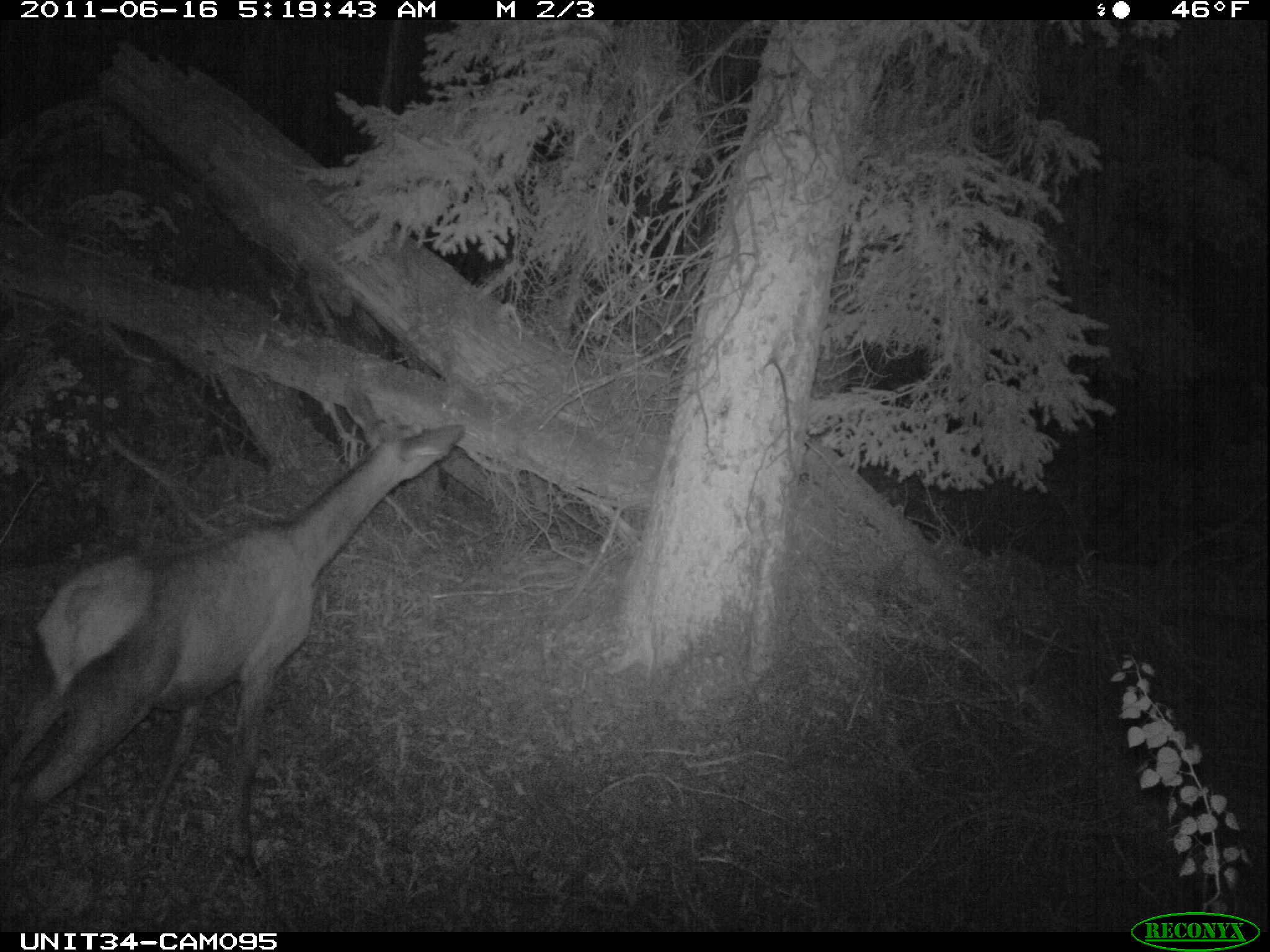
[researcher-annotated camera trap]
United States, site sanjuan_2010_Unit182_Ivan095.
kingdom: Animalia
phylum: Chordata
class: Mammalia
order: Artiodactyla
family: Cervidae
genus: Cervus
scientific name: Cervus elaphus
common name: red deer